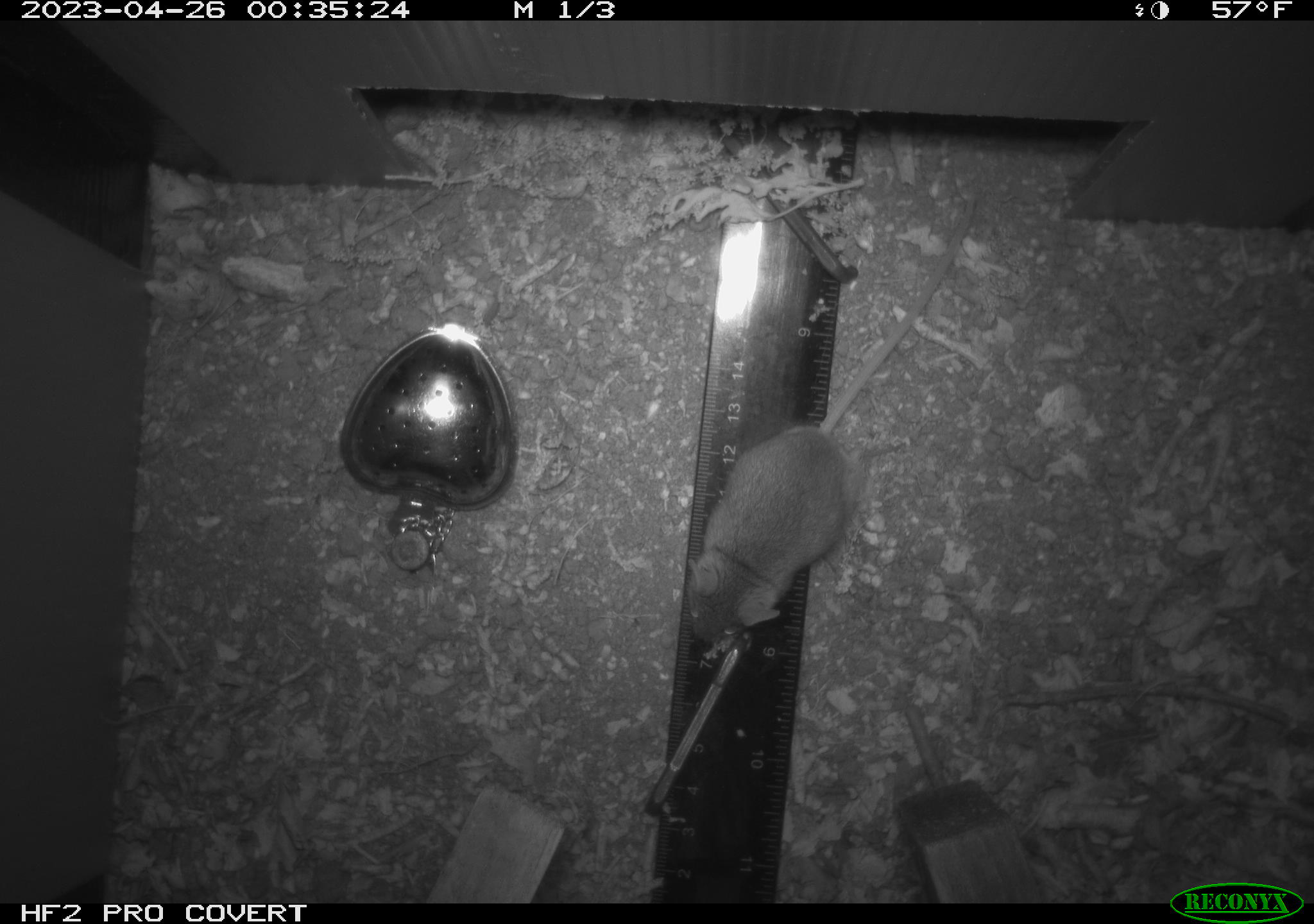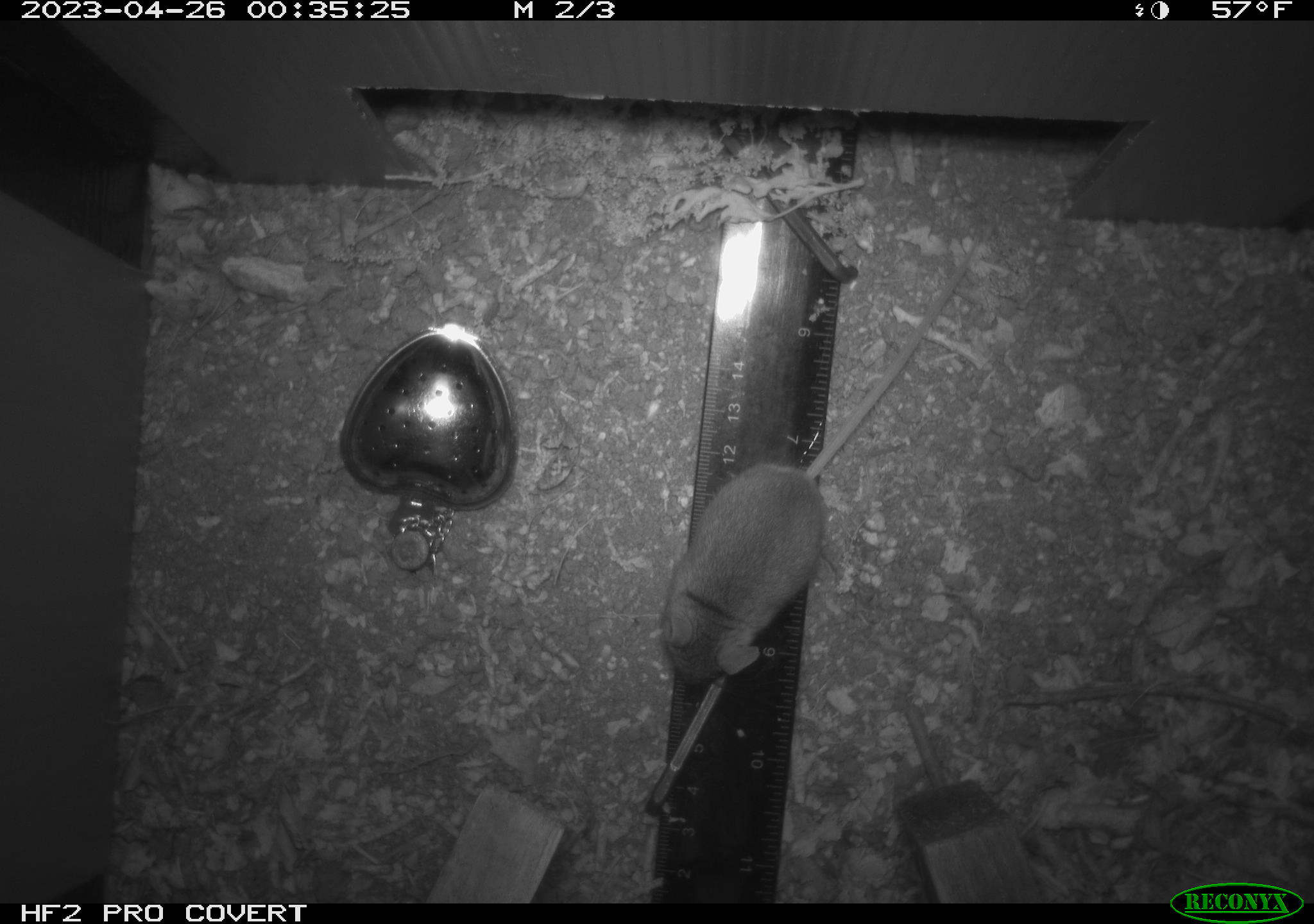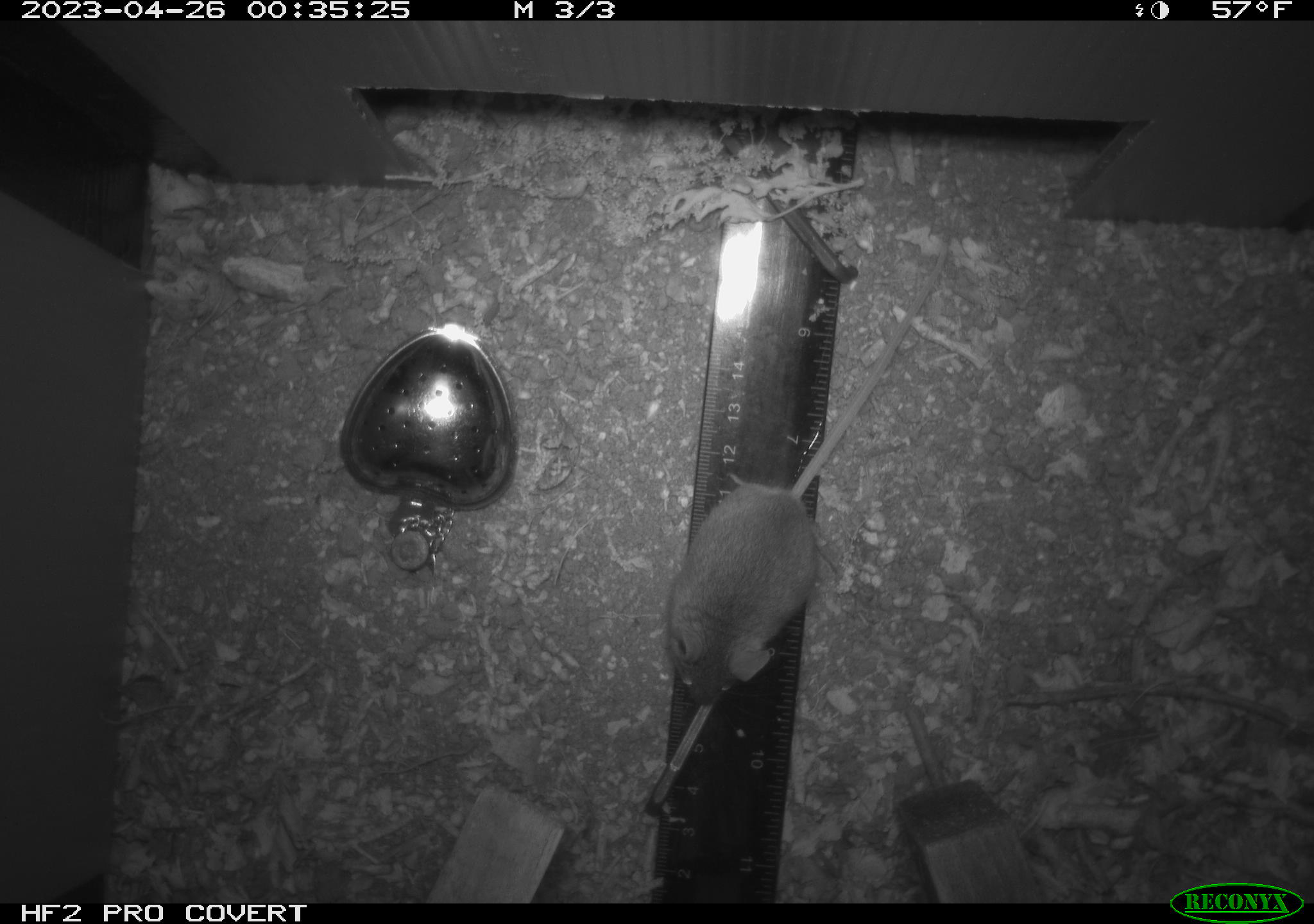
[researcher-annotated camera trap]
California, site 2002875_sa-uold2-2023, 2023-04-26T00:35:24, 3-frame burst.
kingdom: Animalia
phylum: Chordata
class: Mammalia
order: Rodentia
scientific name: Rodentia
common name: mouse species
Mouse species (Rodentia).